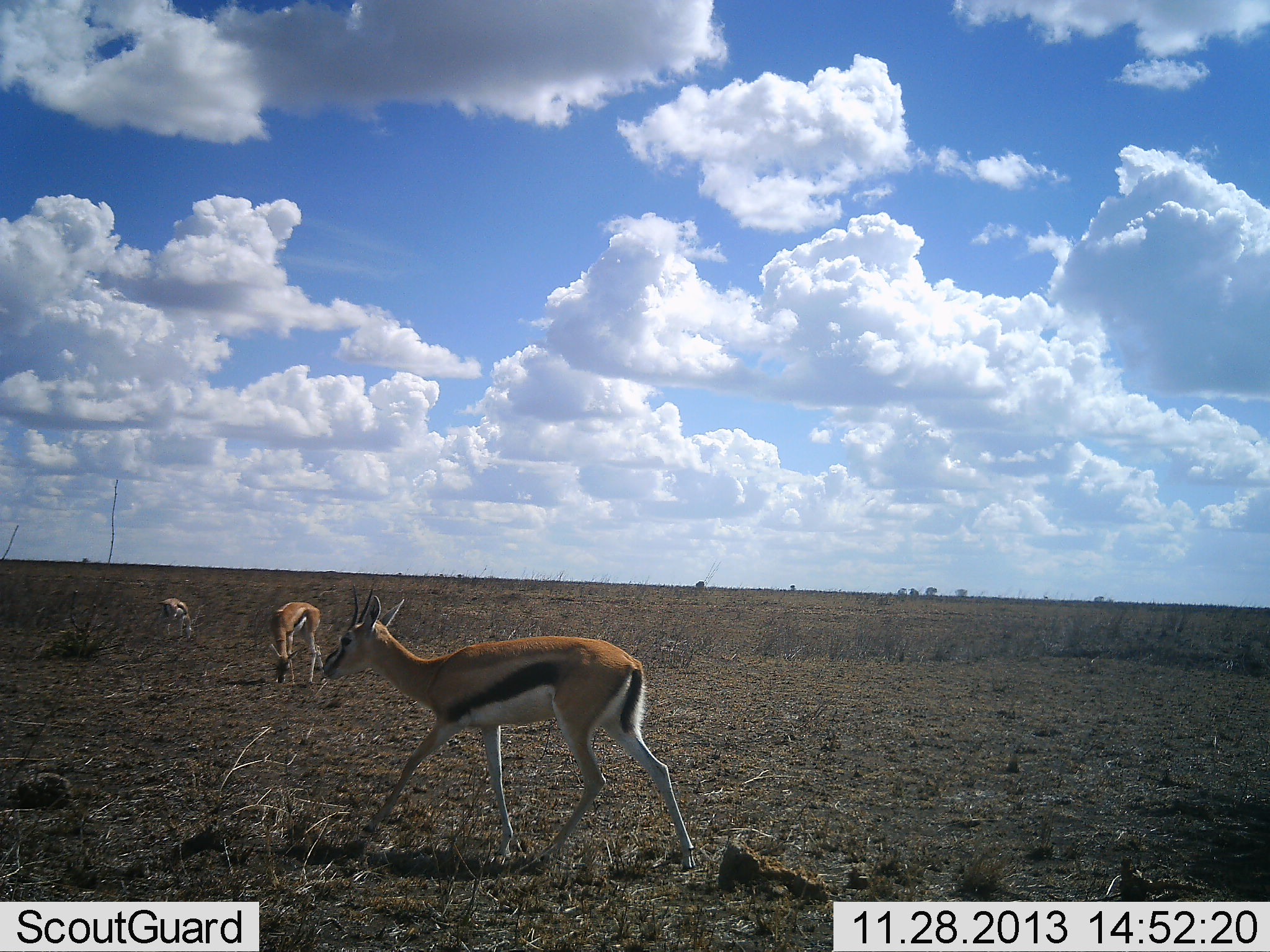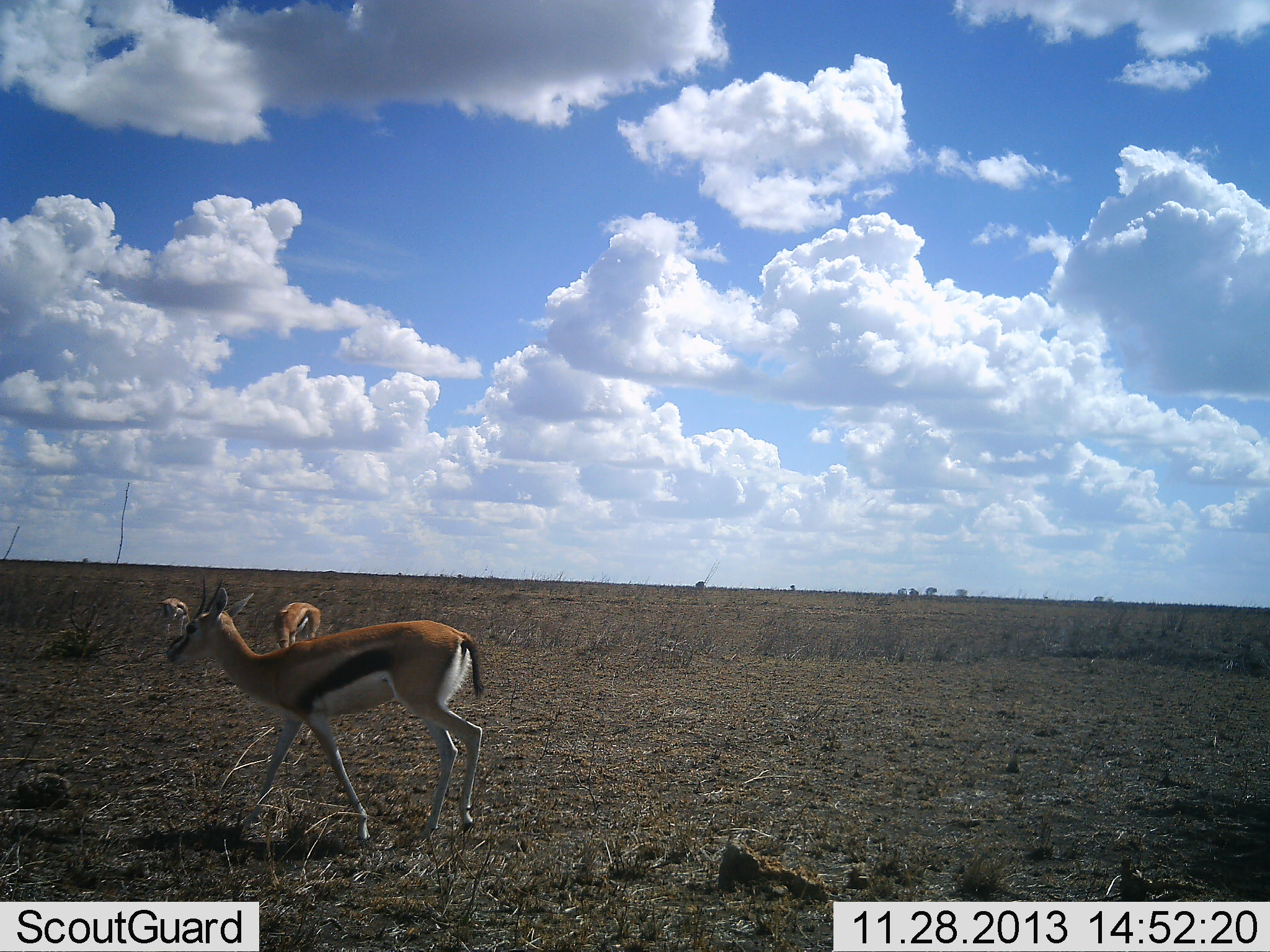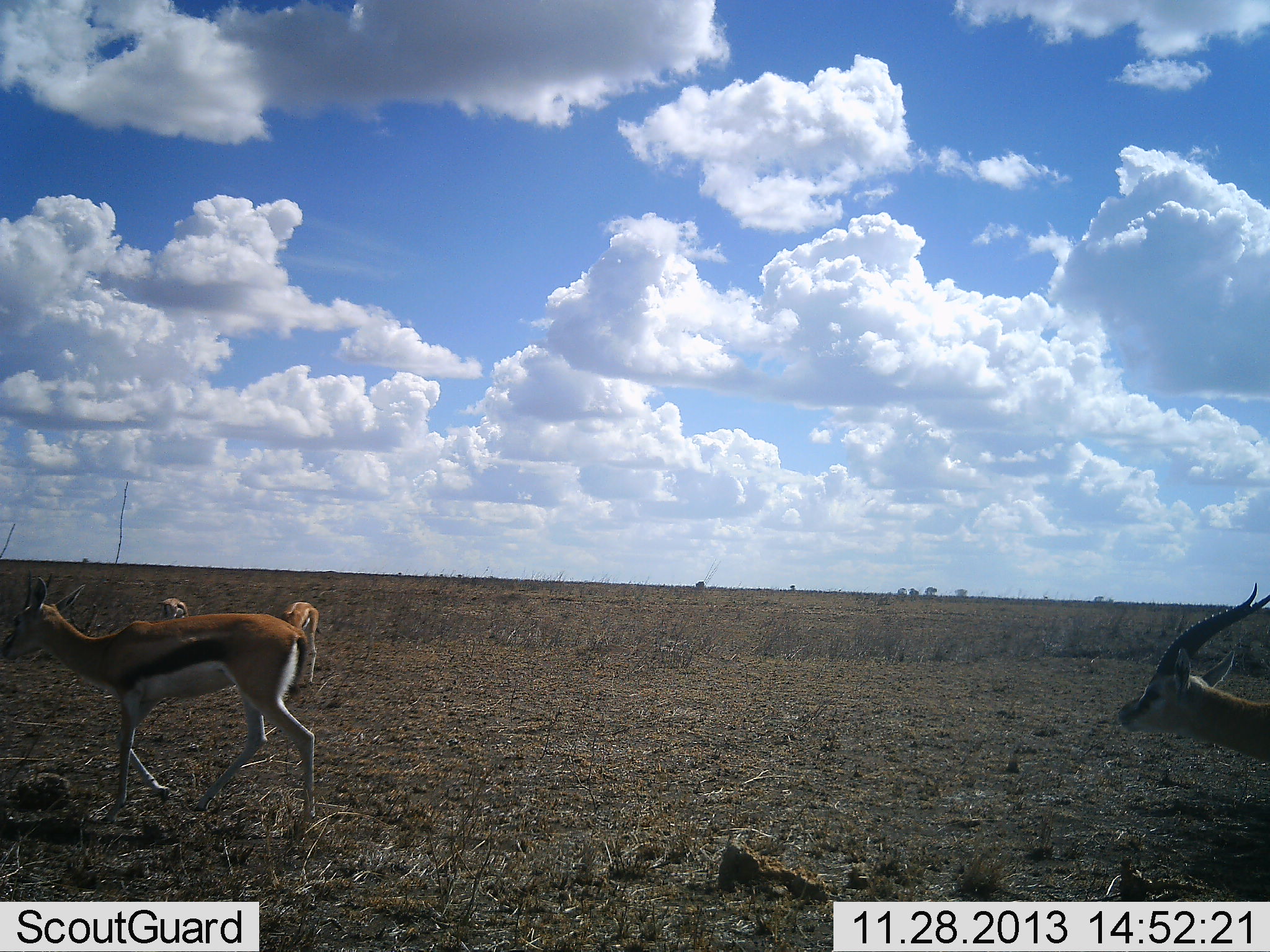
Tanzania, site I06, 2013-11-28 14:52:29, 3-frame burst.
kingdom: Animalia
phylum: Chordata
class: Mammalia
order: Artiodactyla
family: Bovidae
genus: Eudorcas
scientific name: Eudorcas thomsonii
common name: thomson's gazelle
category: gazellethomsons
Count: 4.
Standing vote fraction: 18%.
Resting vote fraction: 0%.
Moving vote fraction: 100%.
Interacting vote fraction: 0%.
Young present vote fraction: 0%.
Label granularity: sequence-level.